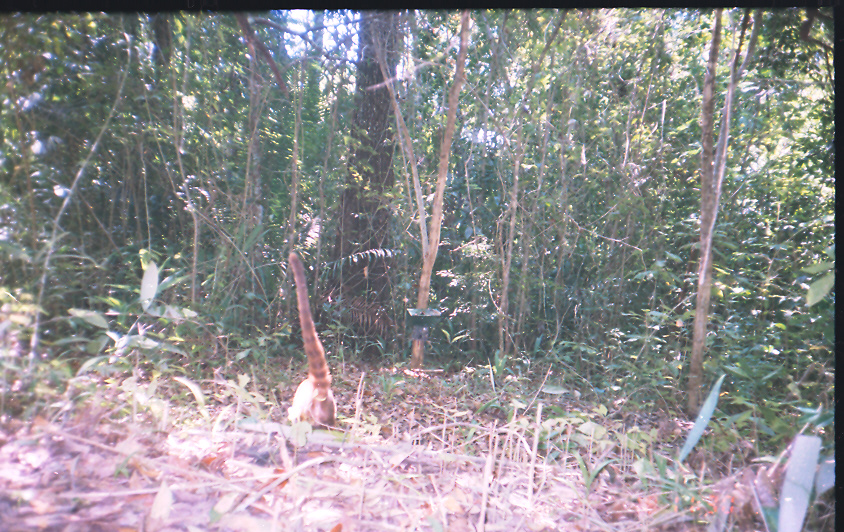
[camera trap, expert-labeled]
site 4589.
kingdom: Animalia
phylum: Chordata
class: Mammalia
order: Carnivora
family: Procyonidae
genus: Nasua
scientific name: Nasua narica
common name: white-nosed coati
Nasua narica (white-nosed coati).